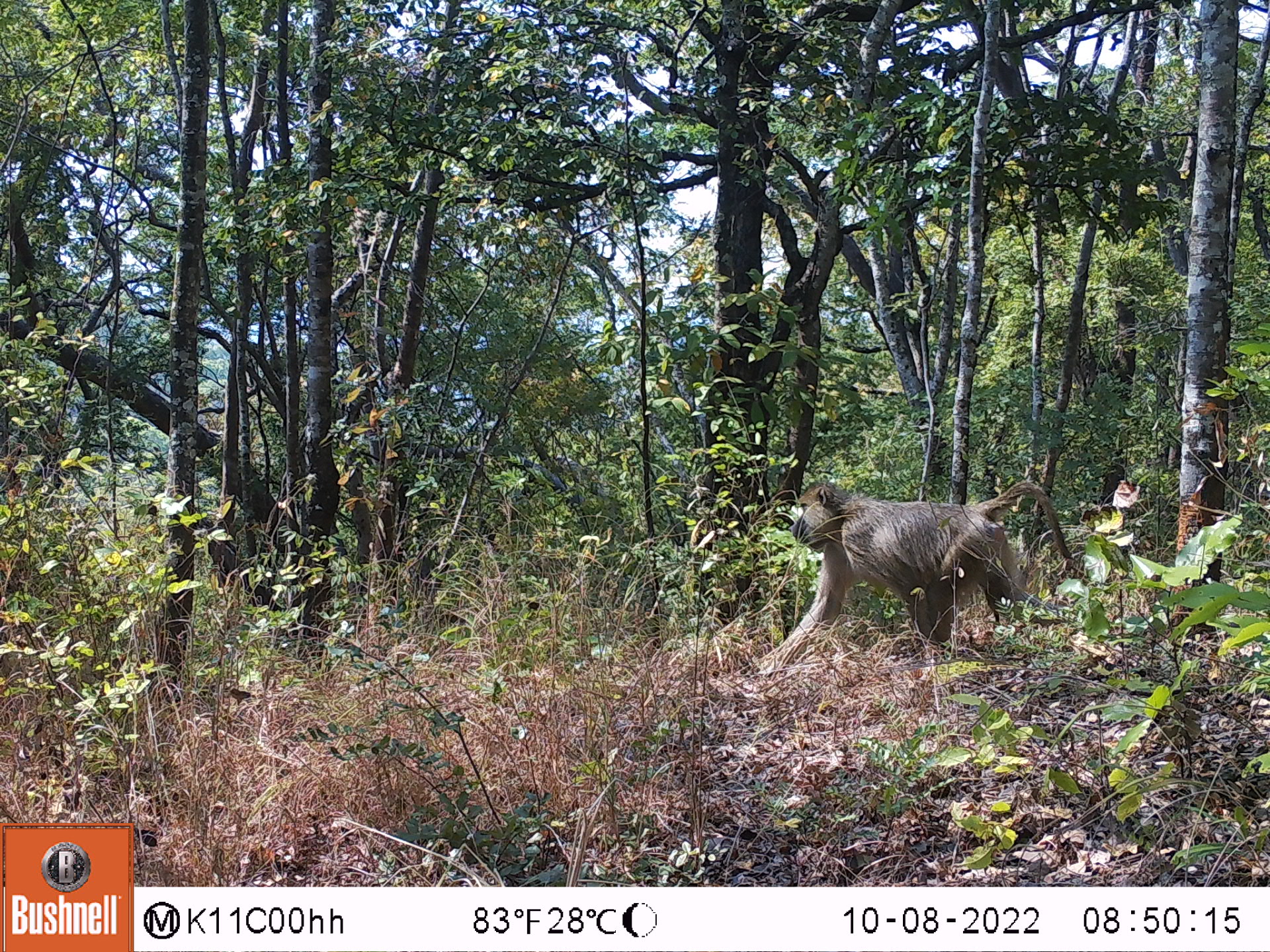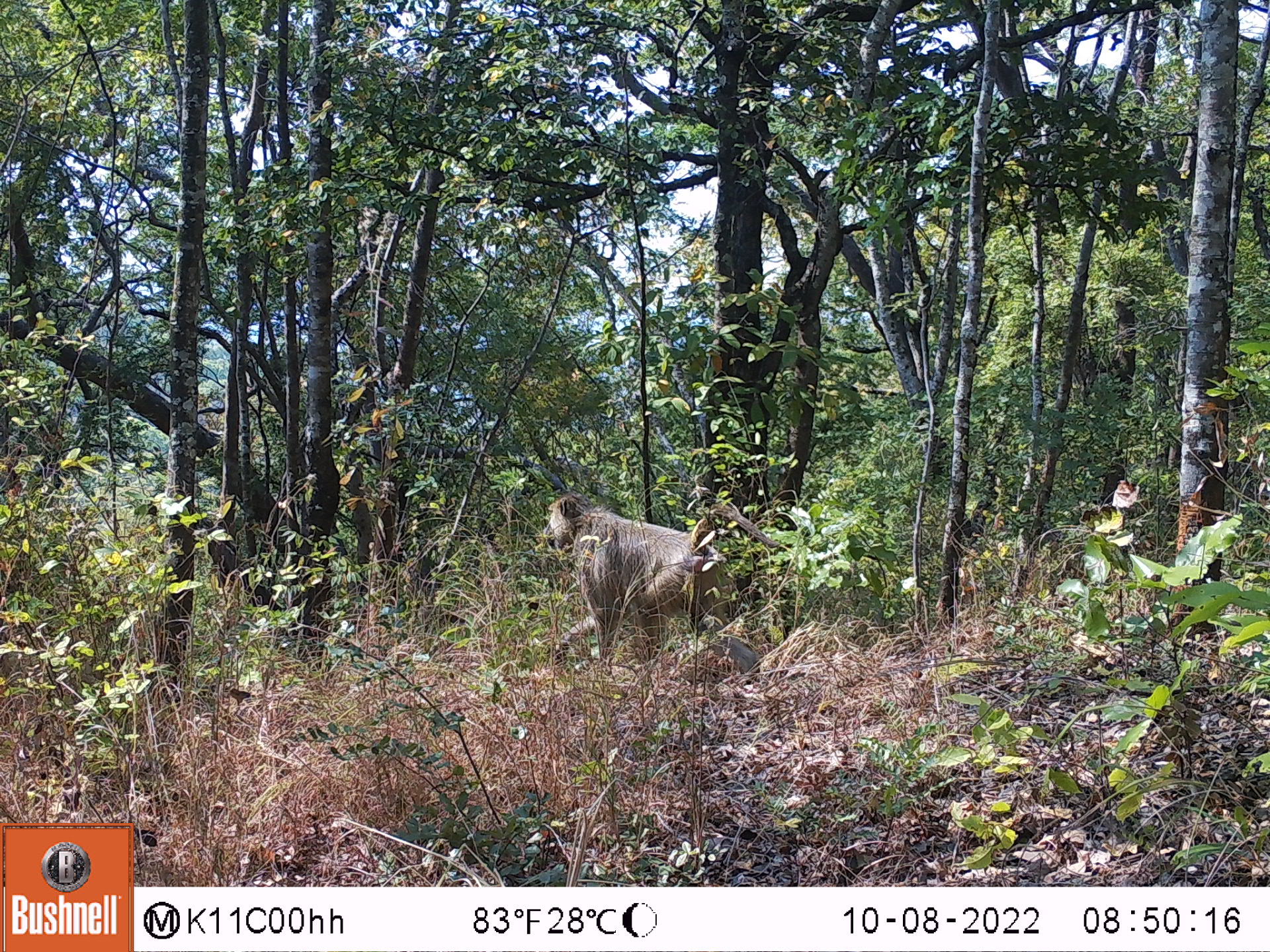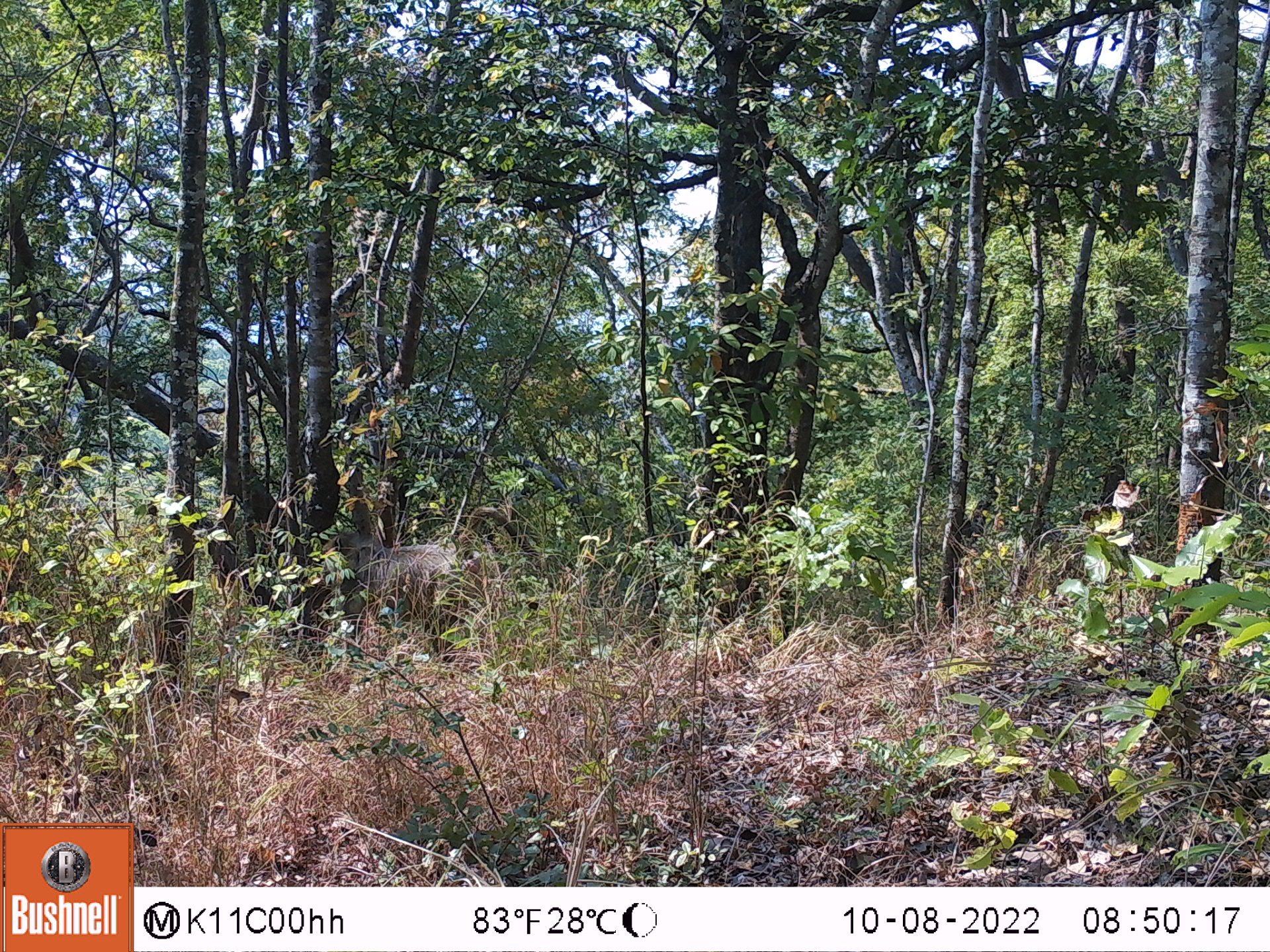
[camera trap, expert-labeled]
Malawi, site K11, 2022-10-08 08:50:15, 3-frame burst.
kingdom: Animalia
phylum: Chordata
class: Mammalia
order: Primates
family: Cercopithecidae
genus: Papio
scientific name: Papio cynocephalus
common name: yellow baboon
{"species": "yellow baboon (Papio cynocephalus)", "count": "1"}